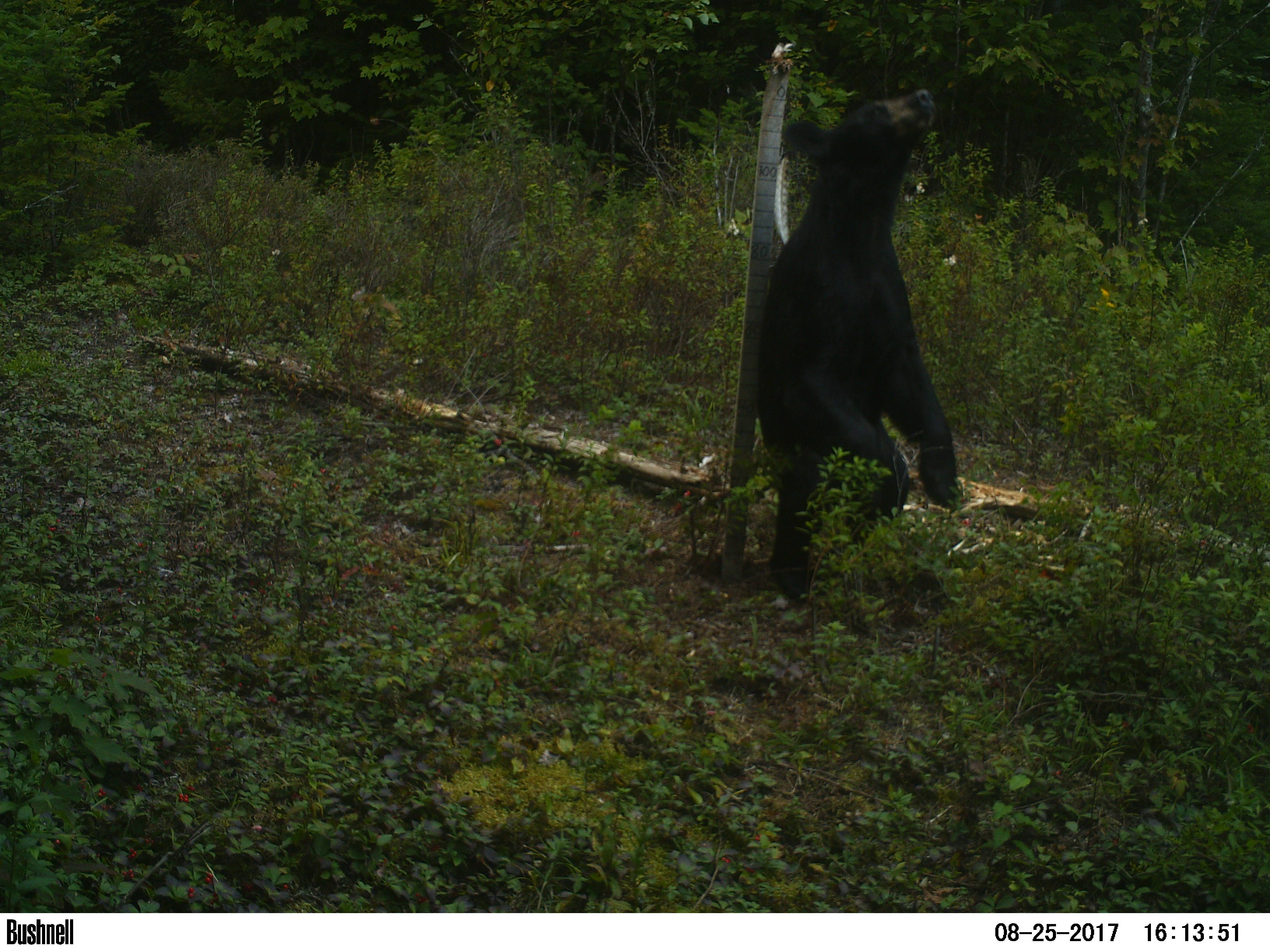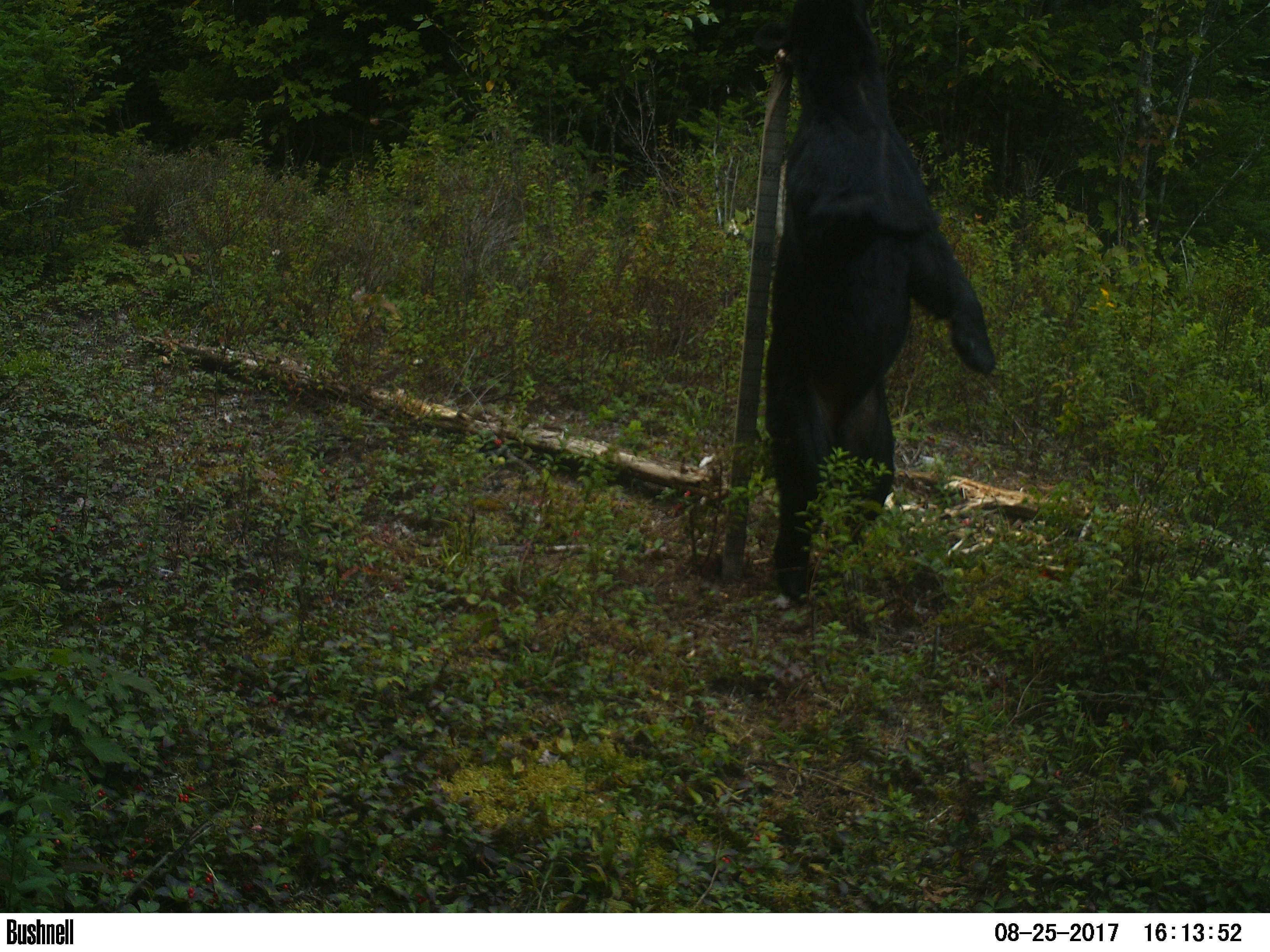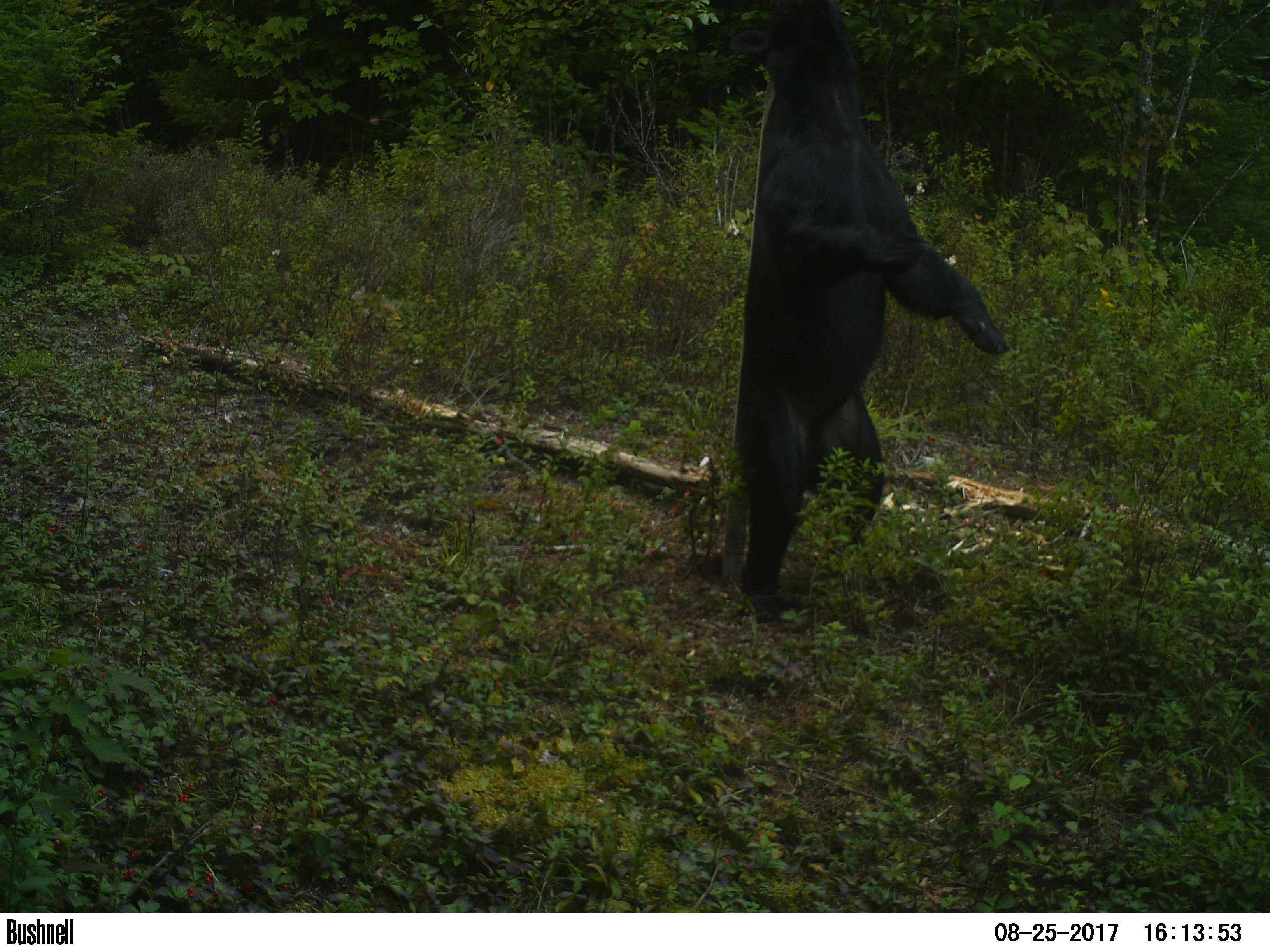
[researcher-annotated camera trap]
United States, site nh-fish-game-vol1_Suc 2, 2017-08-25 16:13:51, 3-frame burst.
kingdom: Animalia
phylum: Chordata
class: Mammalia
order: Carnivora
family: Ursidae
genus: Ursus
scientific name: Ursus americanus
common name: black bear